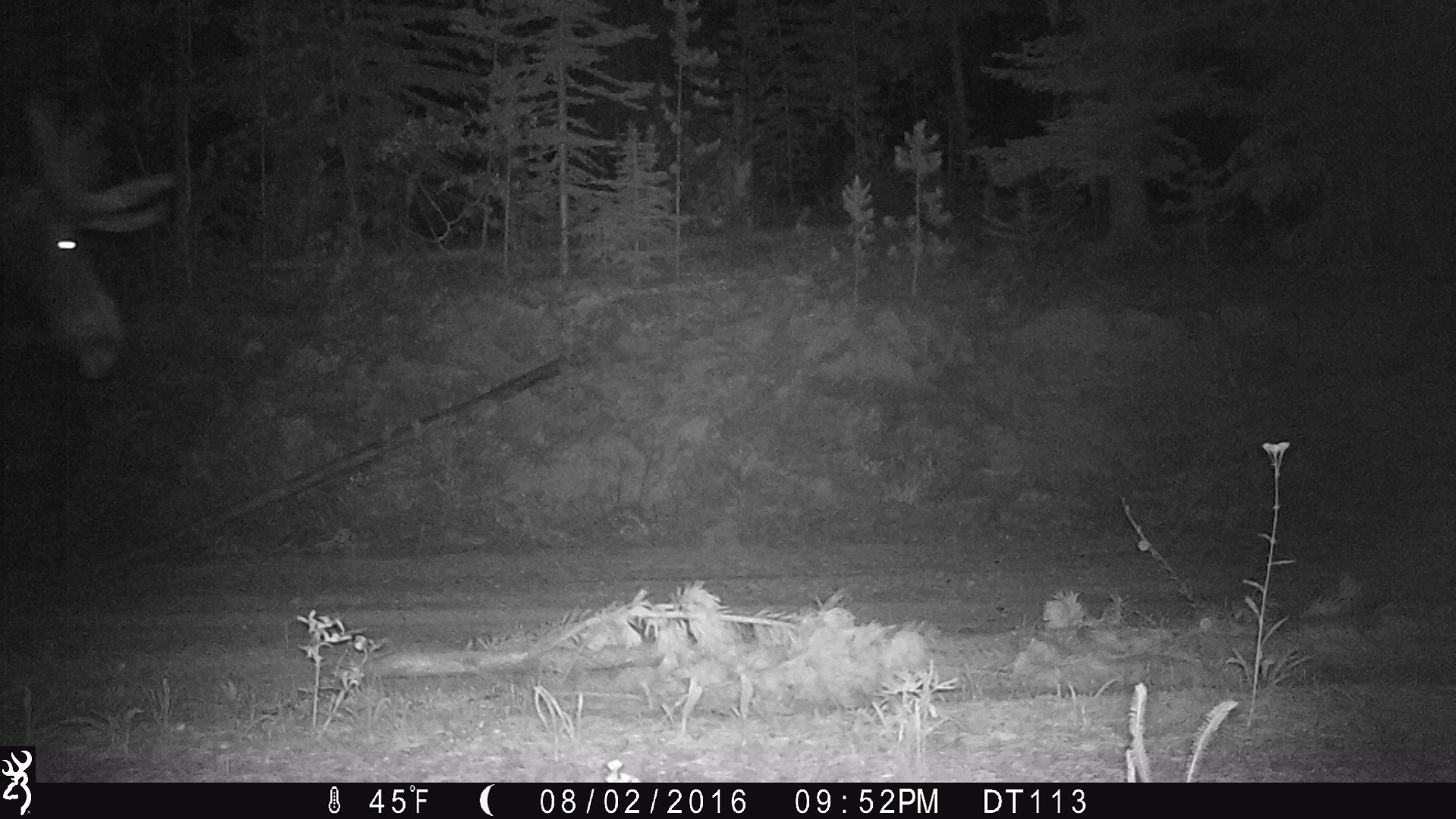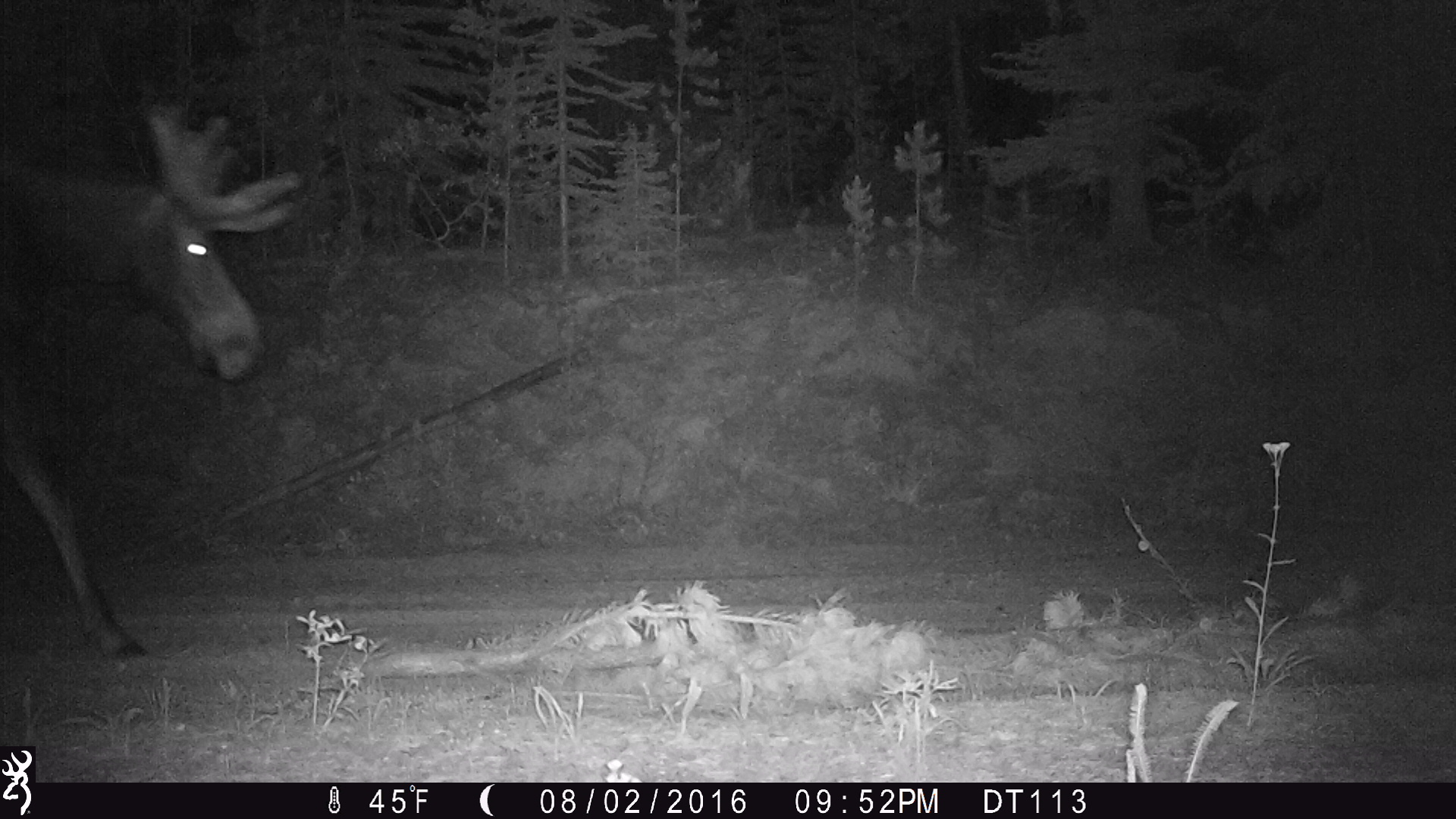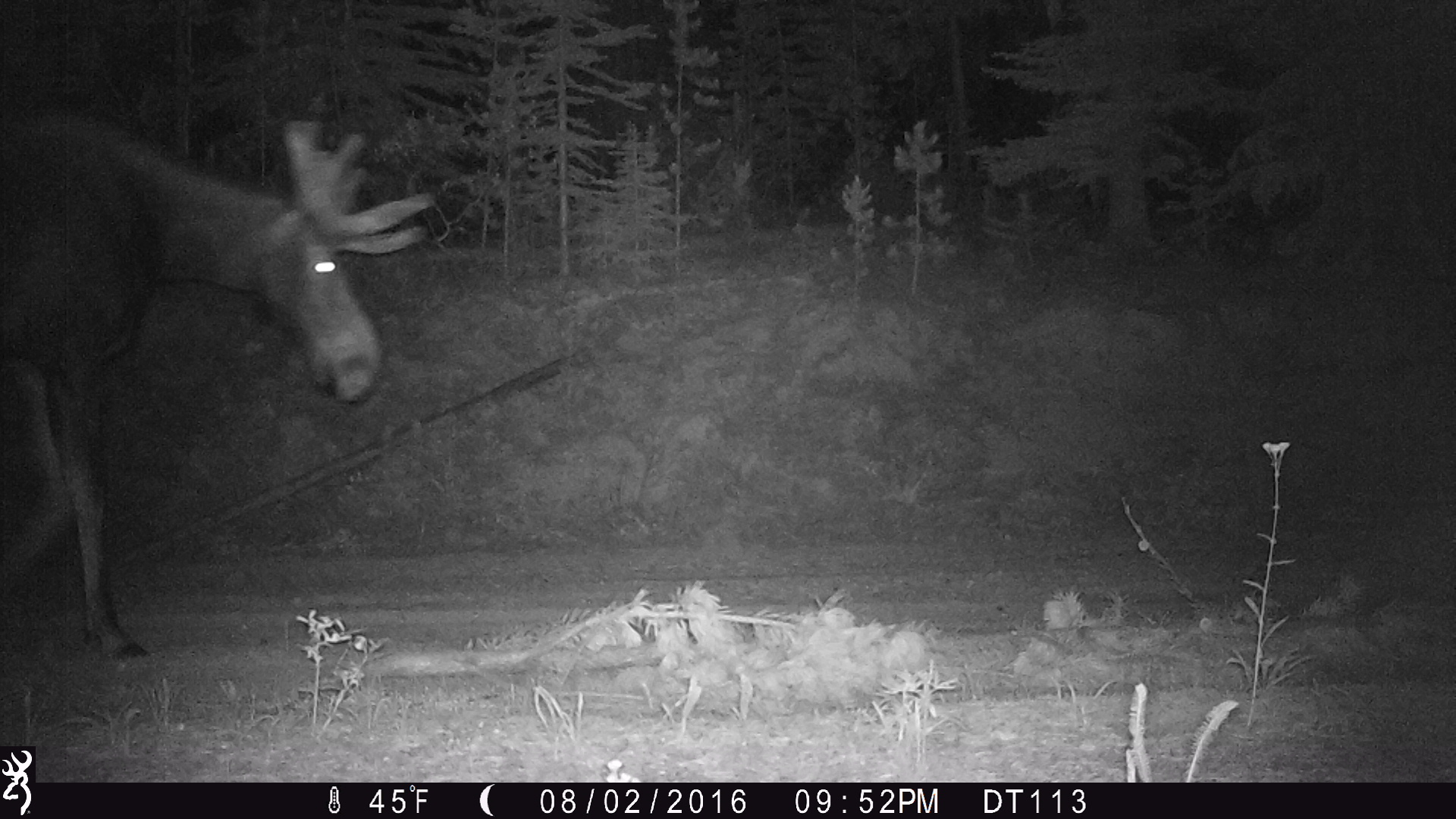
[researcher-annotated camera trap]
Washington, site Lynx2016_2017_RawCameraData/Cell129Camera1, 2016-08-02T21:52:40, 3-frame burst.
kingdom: Animalia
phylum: Chordata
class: Mammalia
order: Artiodactyla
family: Cervidae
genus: Alces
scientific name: Alces alces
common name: moose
Alces alces (moose). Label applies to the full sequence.